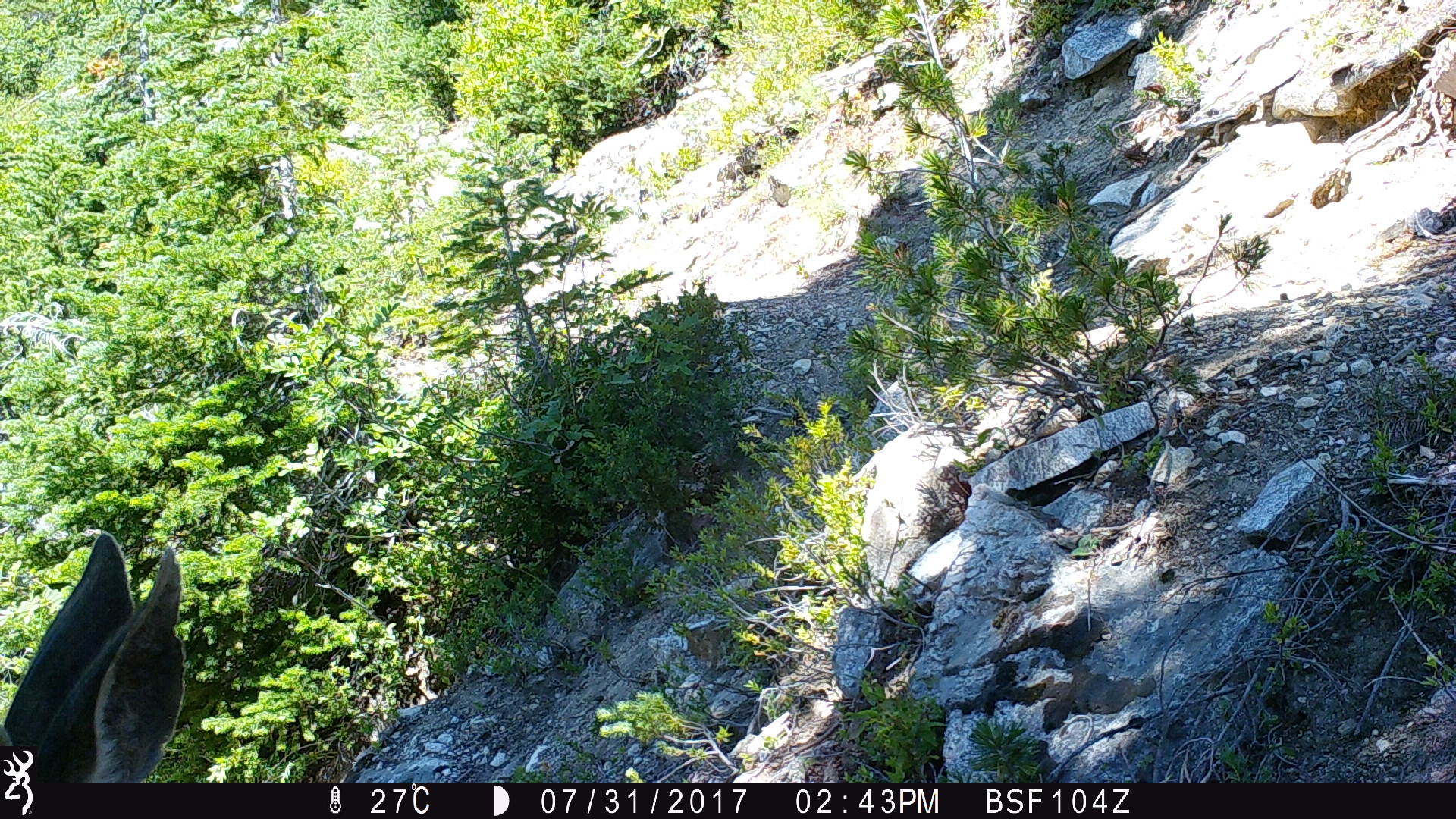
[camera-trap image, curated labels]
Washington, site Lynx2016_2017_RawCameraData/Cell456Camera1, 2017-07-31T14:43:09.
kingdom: Animalia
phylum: Chordata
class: Mammalia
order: Artiodactyla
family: Cervidae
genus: Odocoileus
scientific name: Odocoileus hemionus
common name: mule deer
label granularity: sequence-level